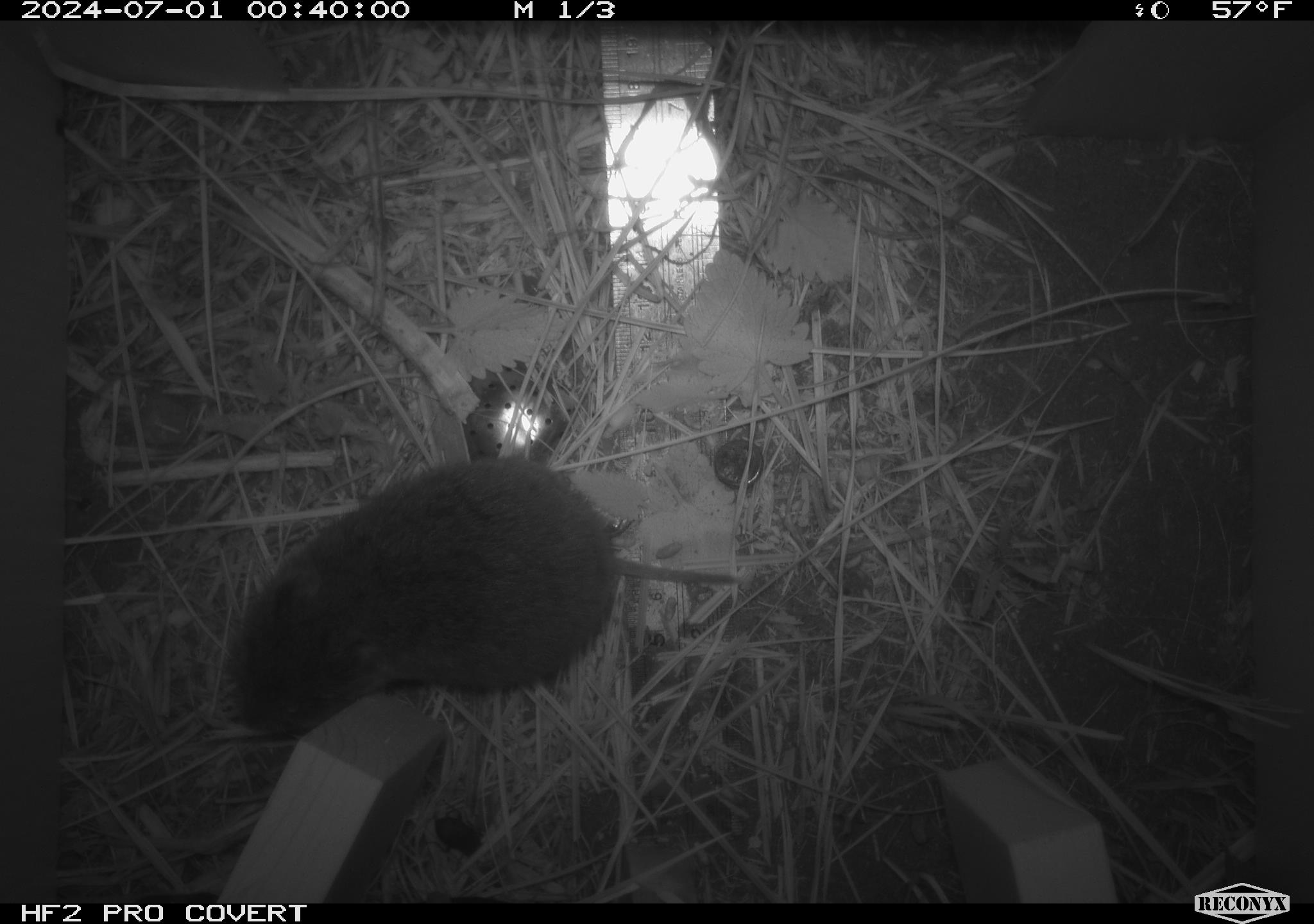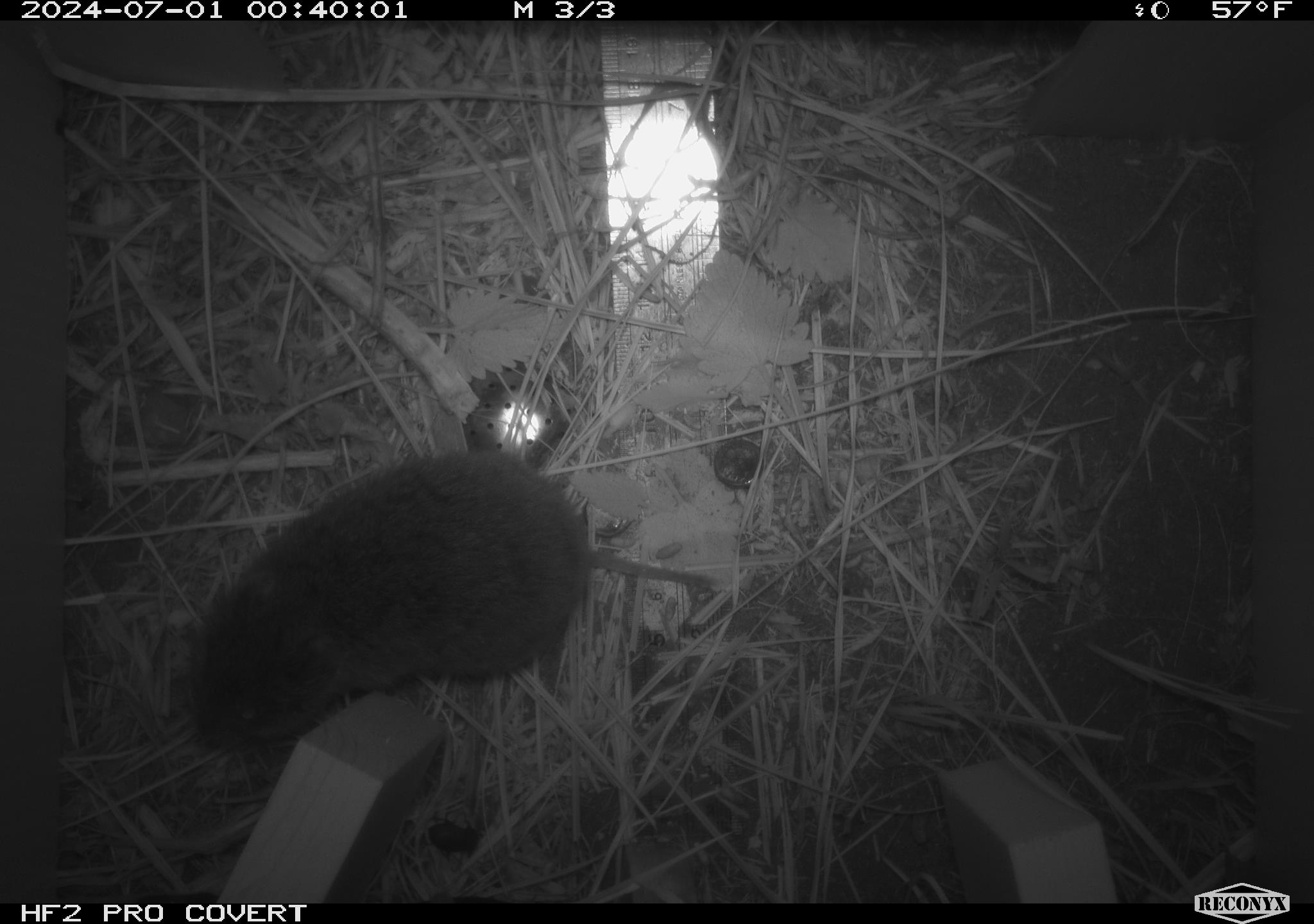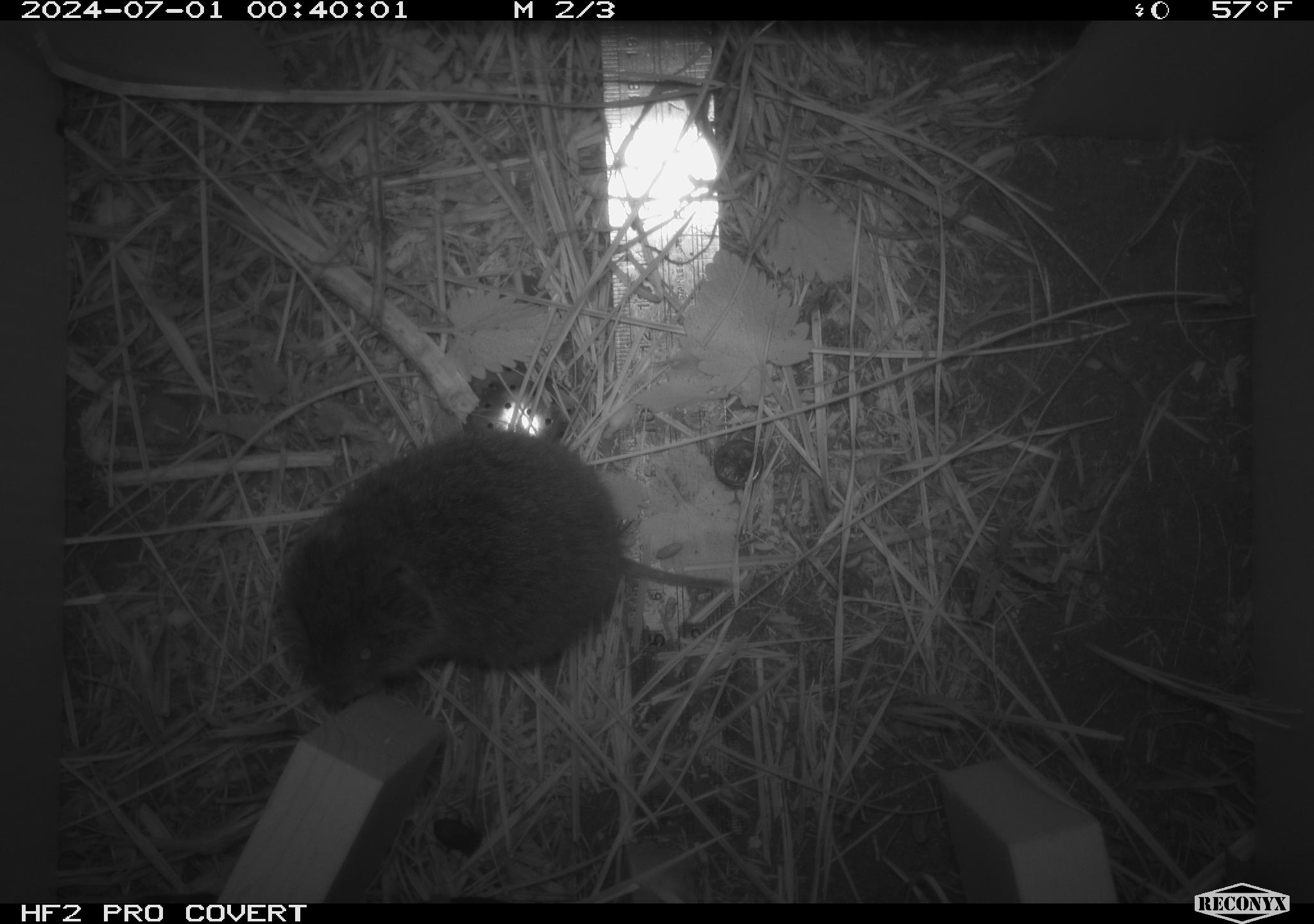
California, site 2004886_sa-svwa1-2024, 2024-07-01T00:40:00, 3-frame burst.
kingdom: Animalia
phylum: Chordata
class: Mammalia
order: Rodentia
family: Cricetidae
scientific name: Arvicolinae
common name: voles, lemmings, and muskrats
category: arvicolinae subfamily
Arvicolinae subfamily (voles, lemmings, and muskrats) (Arvicolinae).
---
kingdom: Animalia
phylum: Arthropoda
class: Malacostraca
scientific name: Malacostraca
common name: amphipods, crabs, isopods, krill, lobsters and shrimps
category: malacostracan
Malacostracan (amphipods, crabs, isopods, krill, lobsters and shrimps) (Malacostraca).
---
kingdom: Animalia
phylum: Arthropoda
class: Insecta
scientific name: Insecta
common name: insect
Insect (Insecta).